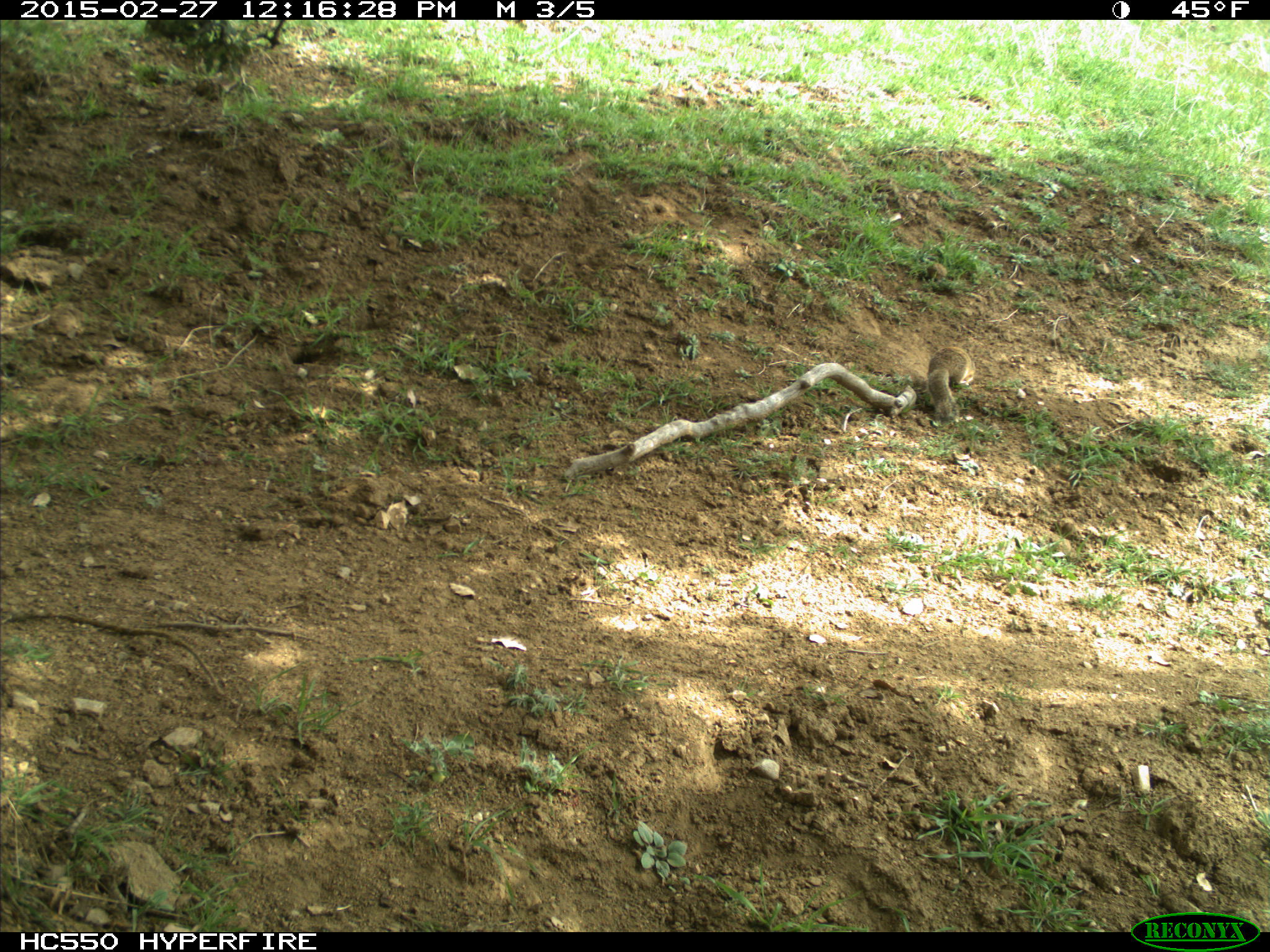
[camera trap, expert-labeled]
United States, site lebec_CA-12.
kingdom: Animalia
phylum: Chordata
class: Mammalia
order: Rodentia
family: Sciuridae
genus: Otospermophilus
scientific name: Otospermophilus beecheyi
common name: california ground squirrel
Otospermophilus beecheyi (california ground squirrel).